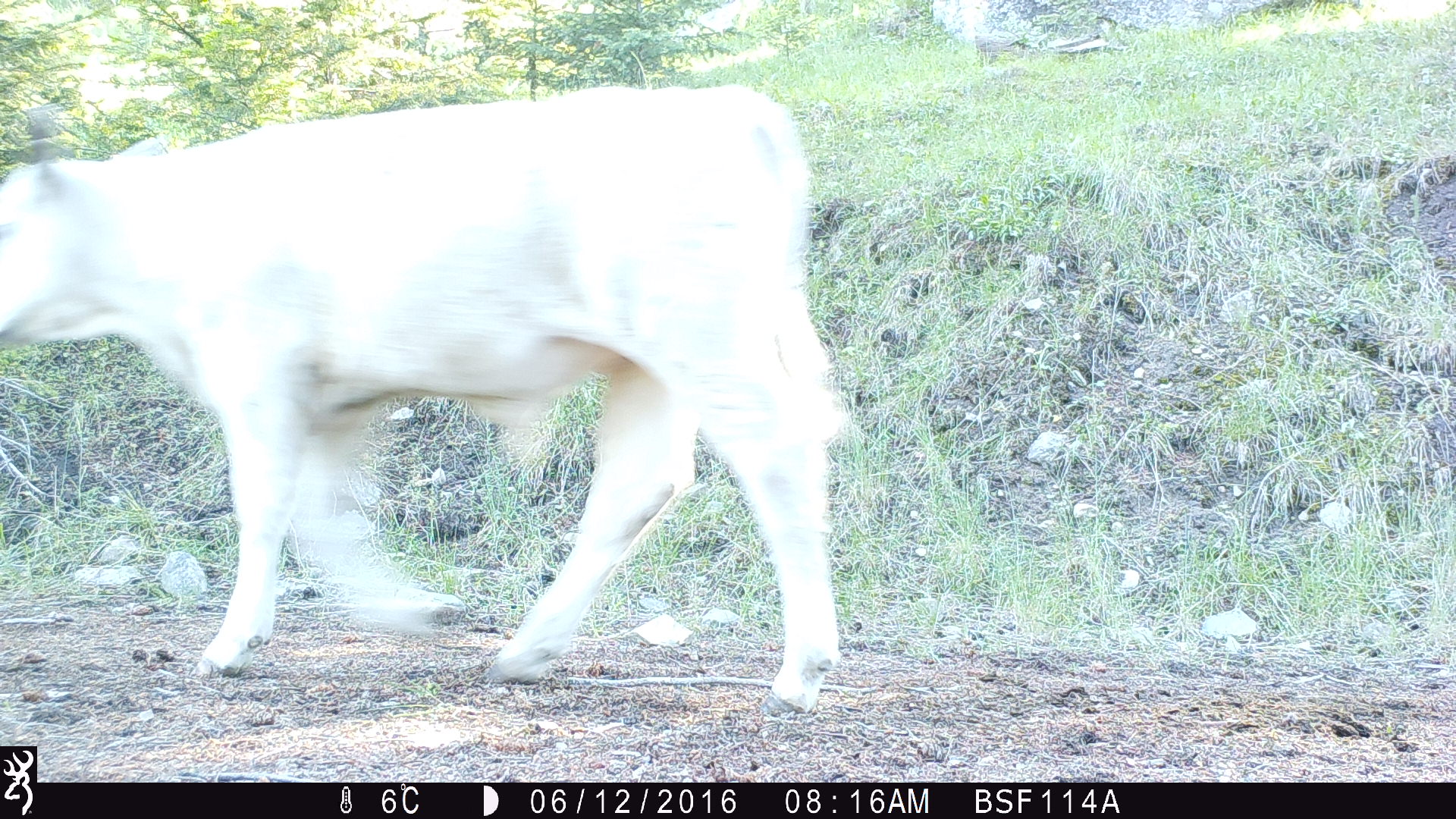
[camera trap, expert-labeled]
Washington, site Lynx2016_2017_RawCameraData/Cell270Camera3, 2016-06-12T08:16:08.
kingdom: Animalia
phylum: Chordata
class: Mammalia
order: Artiodactyla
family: Bovidae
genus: Bos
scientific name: Bos taurus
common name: domestic cattle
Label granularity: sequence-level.